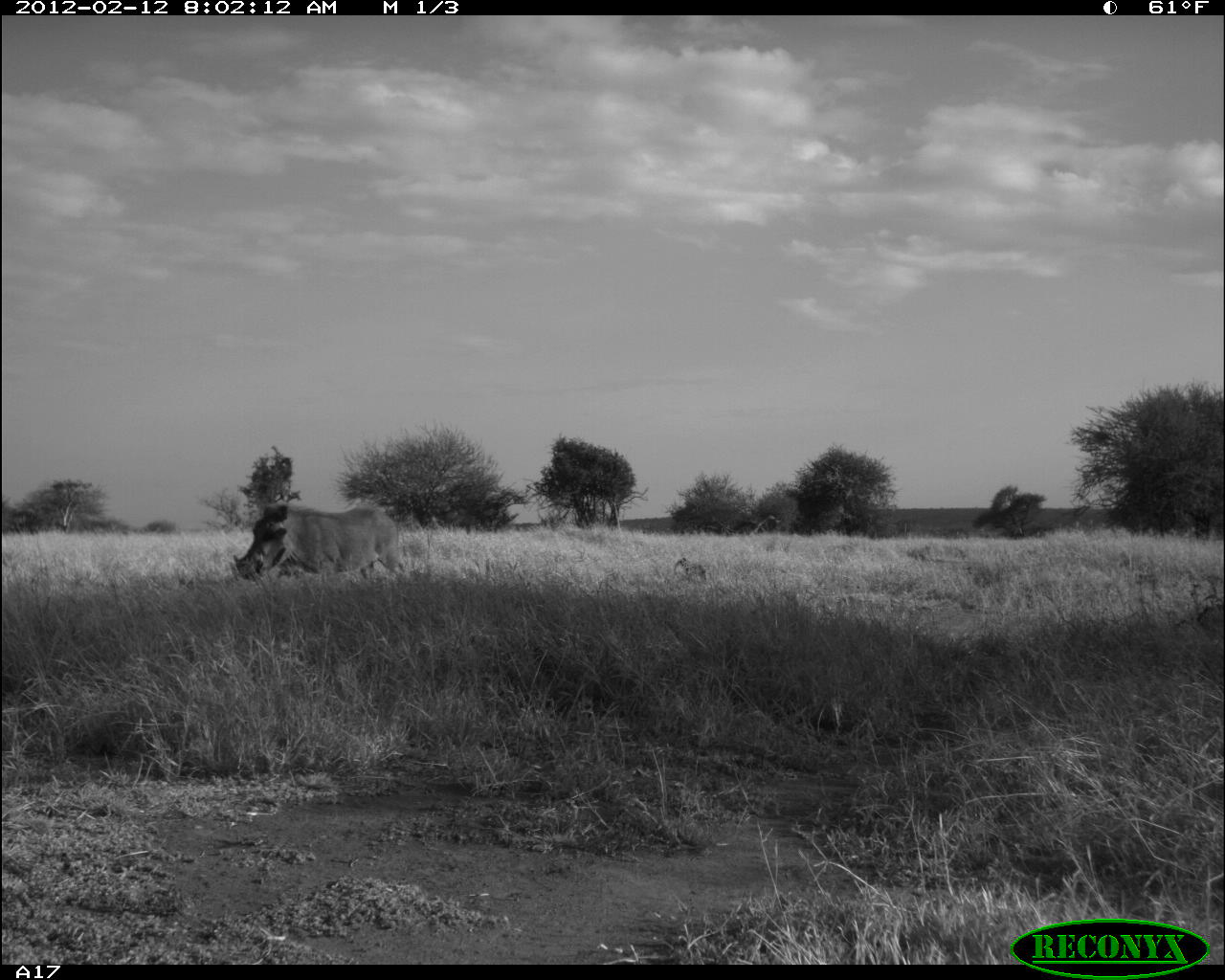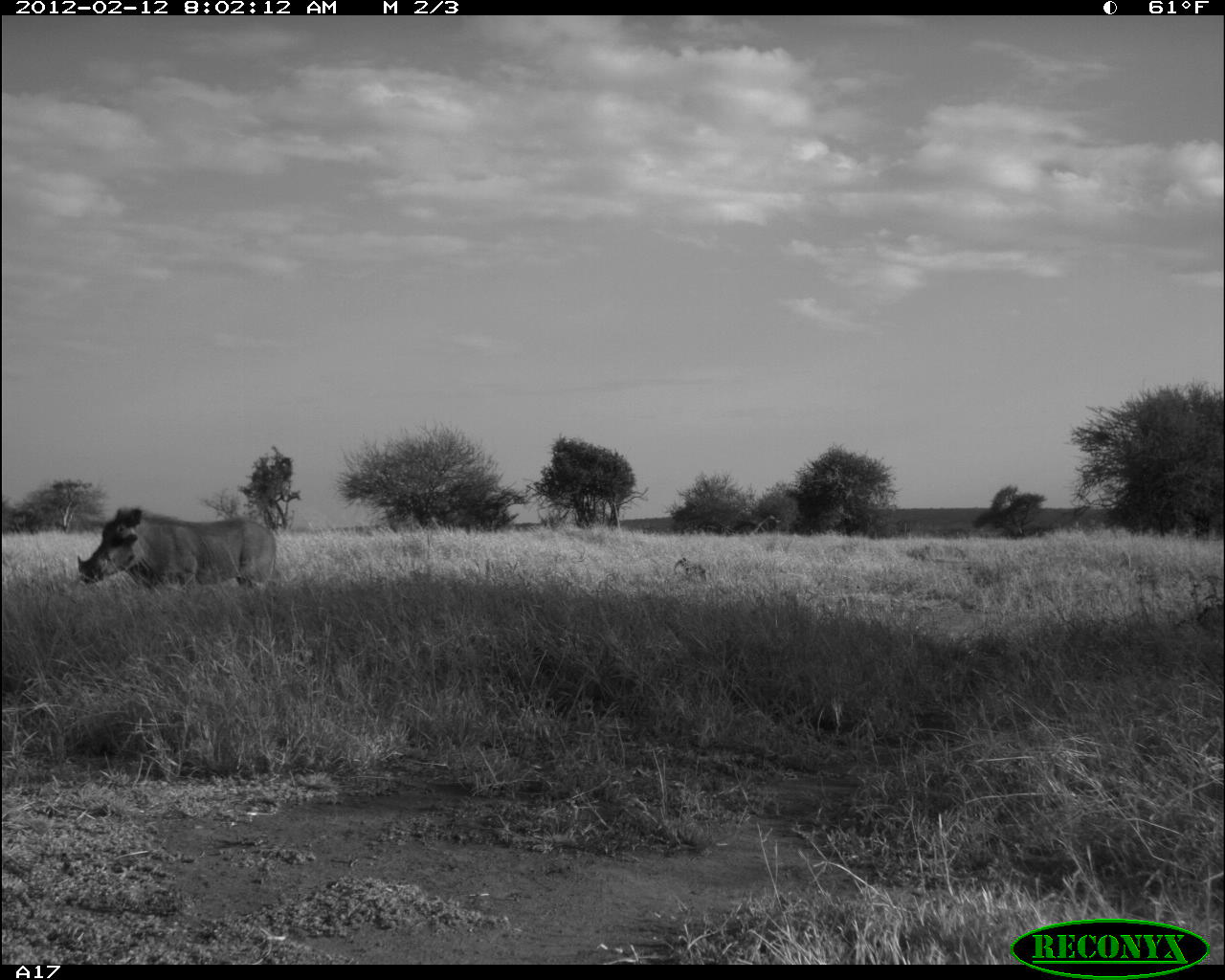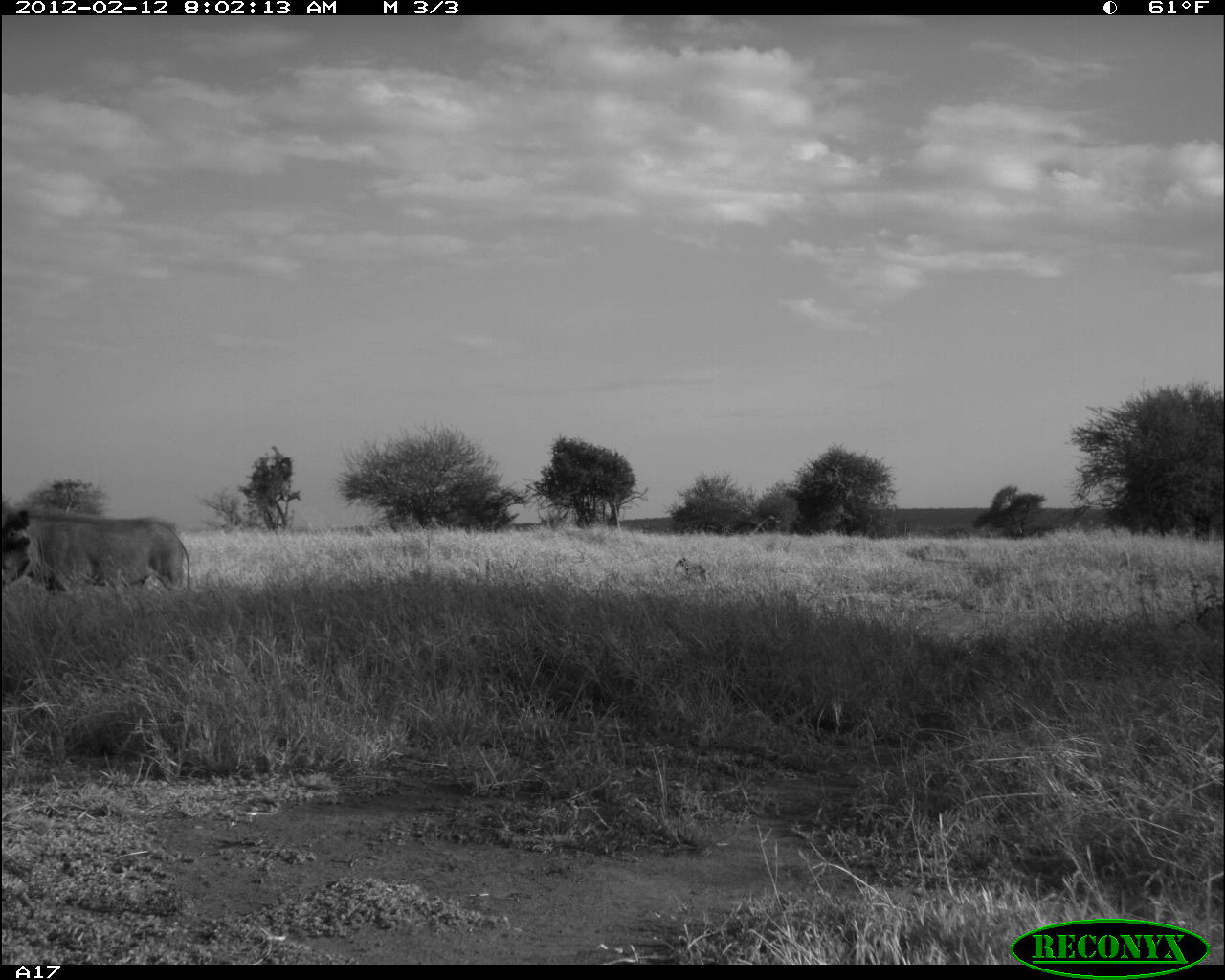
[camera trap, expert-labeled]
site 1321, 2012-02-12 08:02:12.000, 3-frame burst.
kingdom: Animalia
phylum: Chordata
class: Mammalia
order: Artiodactyla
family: Suidae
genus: Phacochoerus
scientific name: Phacochoerus africanus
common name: common warthog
Phacochoerus africanus (common warthog), count 1.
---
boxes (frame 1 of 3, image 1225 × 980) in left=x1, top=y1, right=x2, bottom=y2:
phacochoerus africanus: left=231, top=502, right=405, bottom=583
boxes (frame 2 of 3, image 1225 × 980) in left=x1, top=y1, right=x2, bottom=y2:
phacochoerus africanus: left=74, top=505, right=280, bottom=594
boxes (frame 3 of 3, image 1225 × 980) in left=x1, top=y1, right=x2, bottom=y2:
phacochoerus africanus: left=0, top=507, right=192, bottom=595